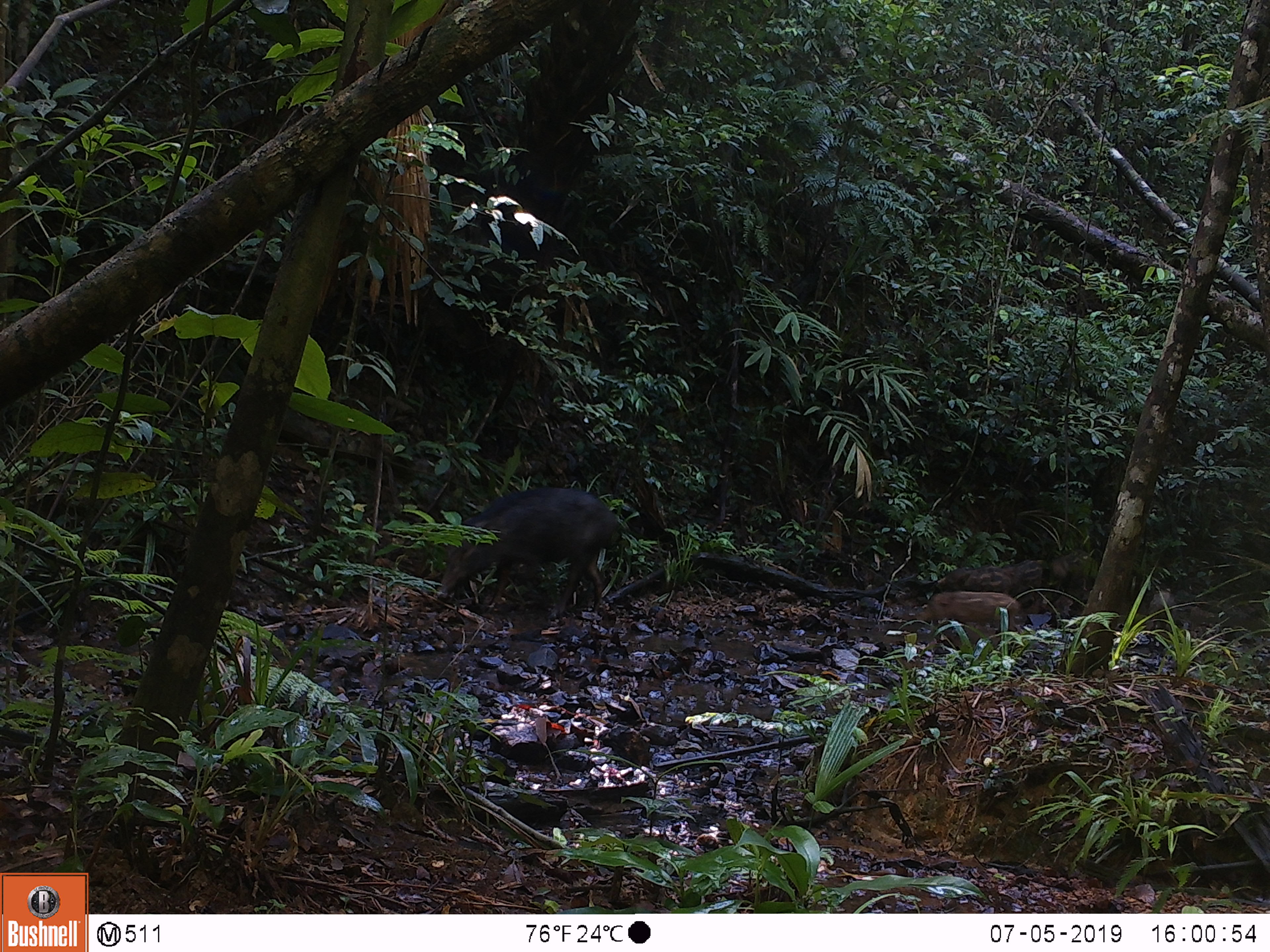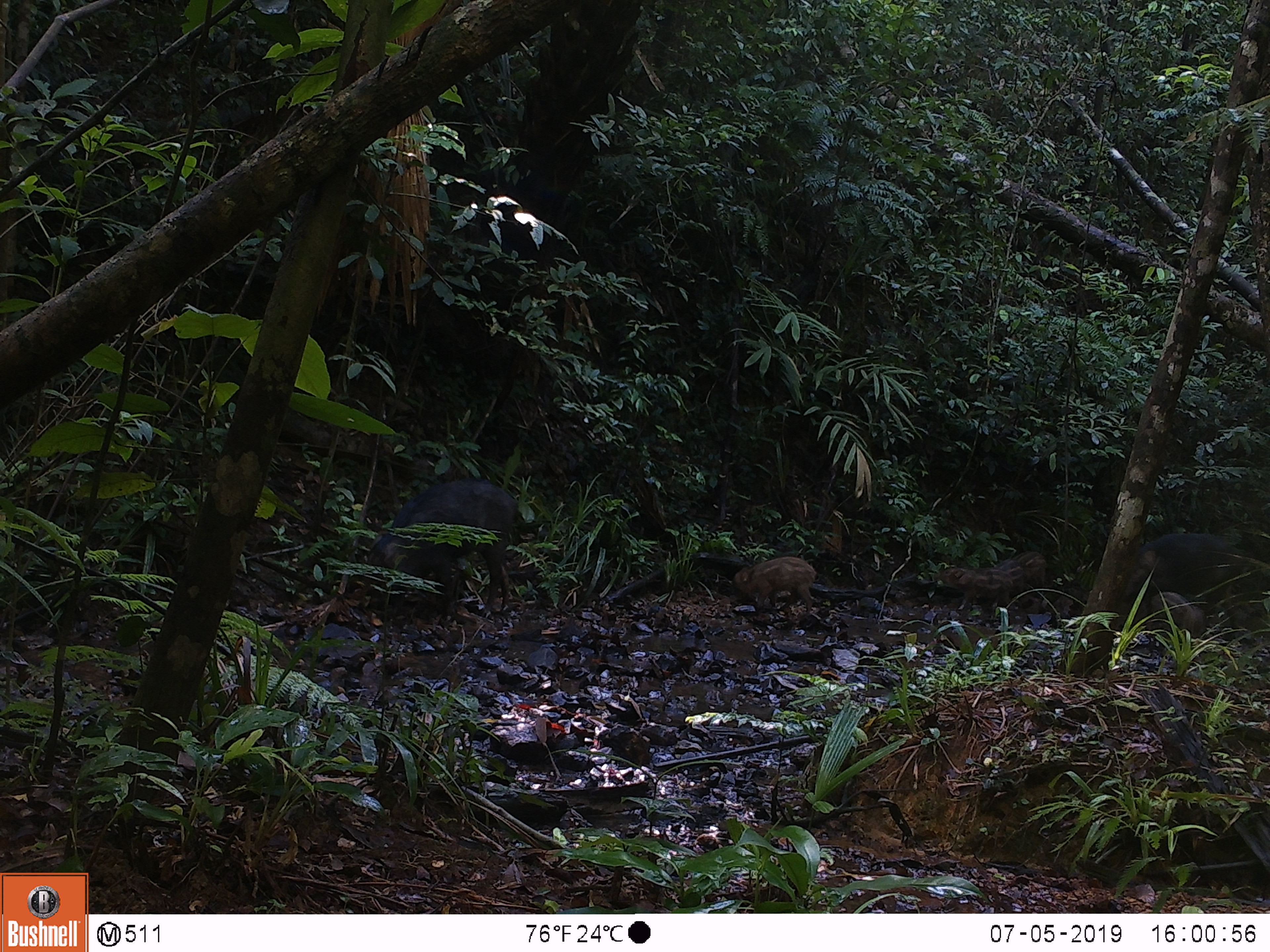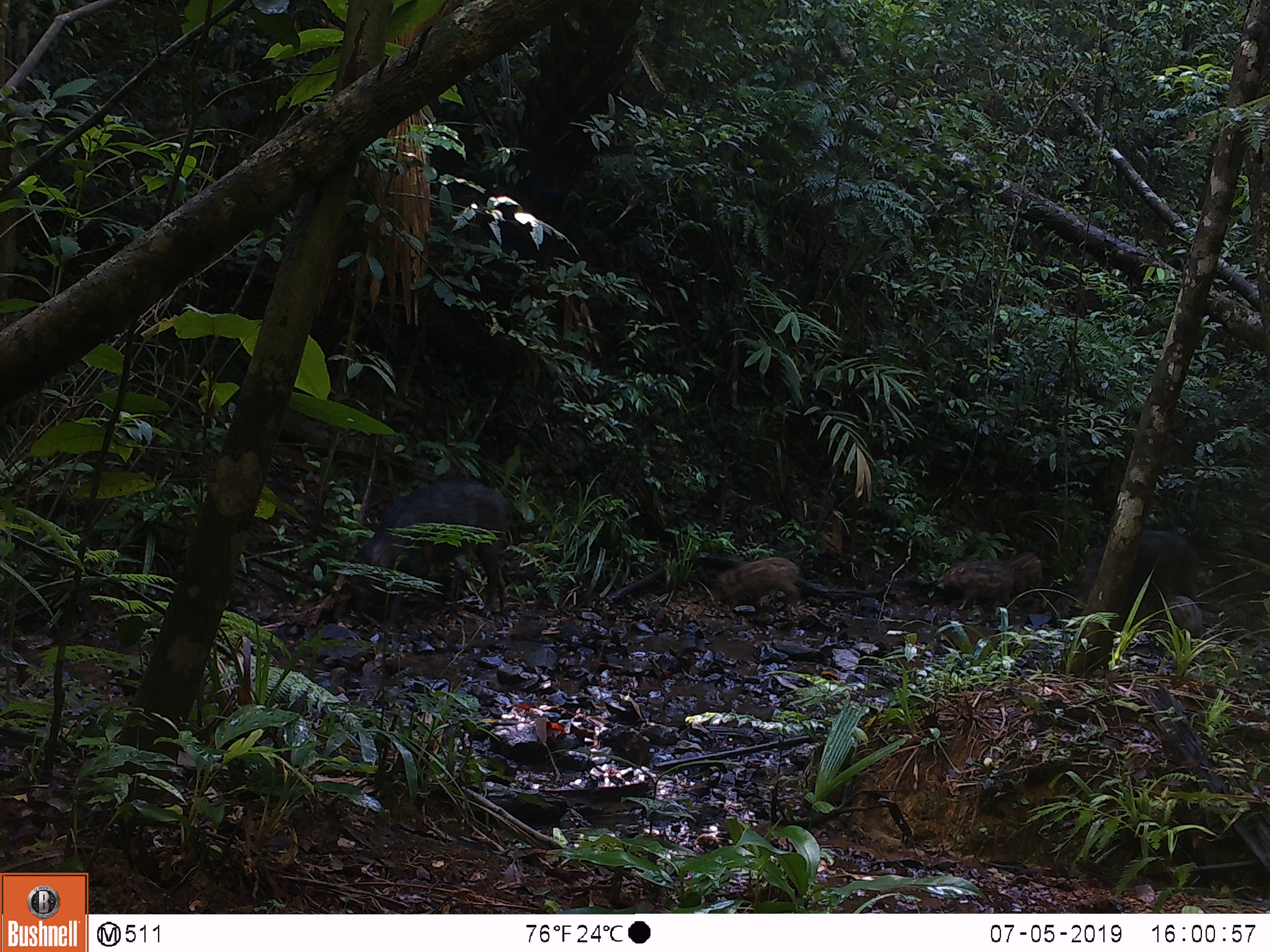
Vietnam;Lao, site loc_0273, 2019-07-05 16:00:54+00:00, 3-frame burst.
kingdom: Animalia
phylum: Chordata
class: Mammalia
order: Artiodactyla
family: Suidae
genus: Sus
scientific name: Sus scrofa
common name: eurasian wild pig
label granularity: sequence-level